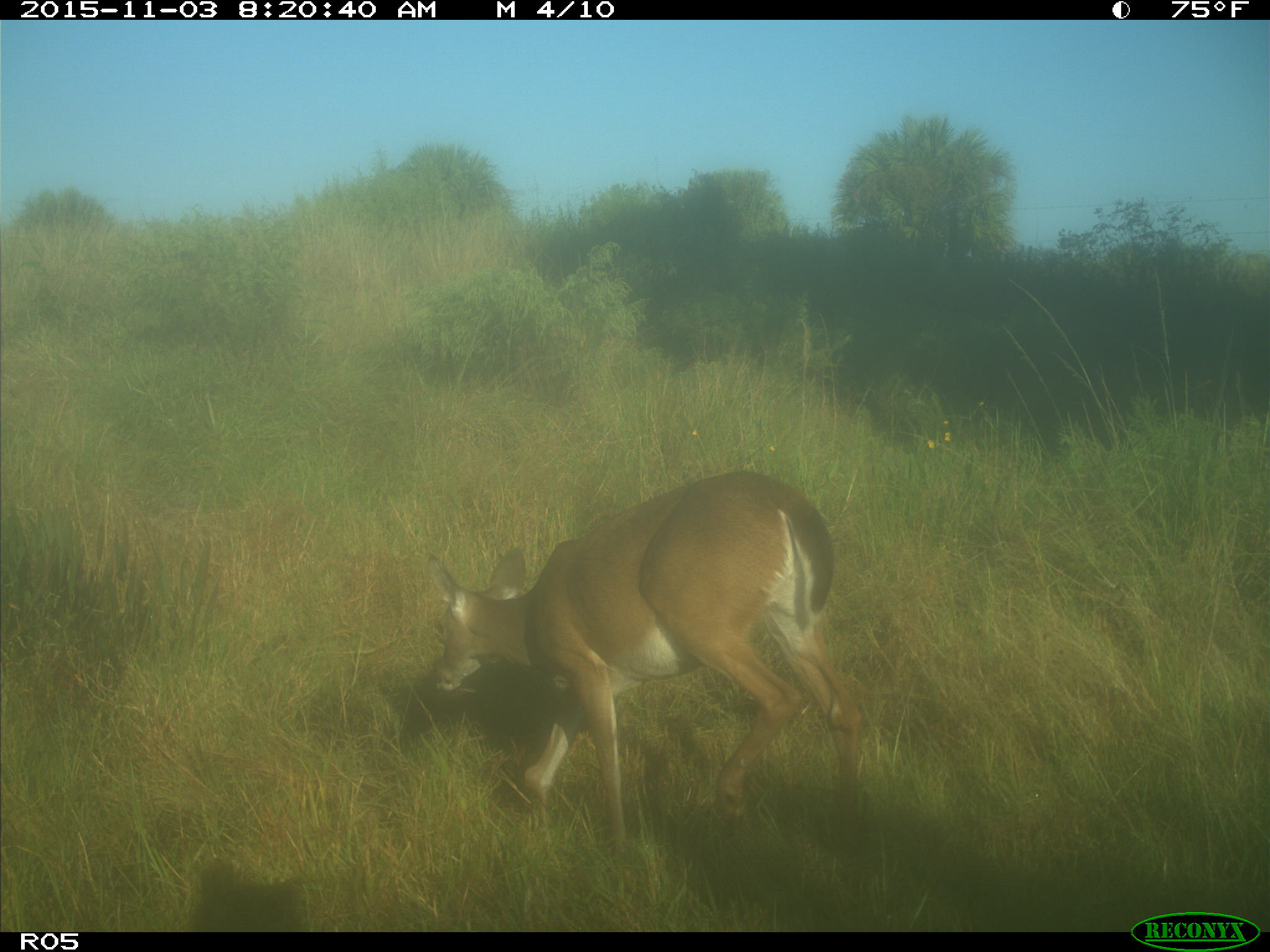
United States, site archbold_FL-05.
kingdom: Animalia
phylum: Chordata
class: Mammalia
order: Artiodactyla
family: Cervidae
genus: Odocoileus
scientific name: Odocoileus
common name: deer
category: unidentified deer